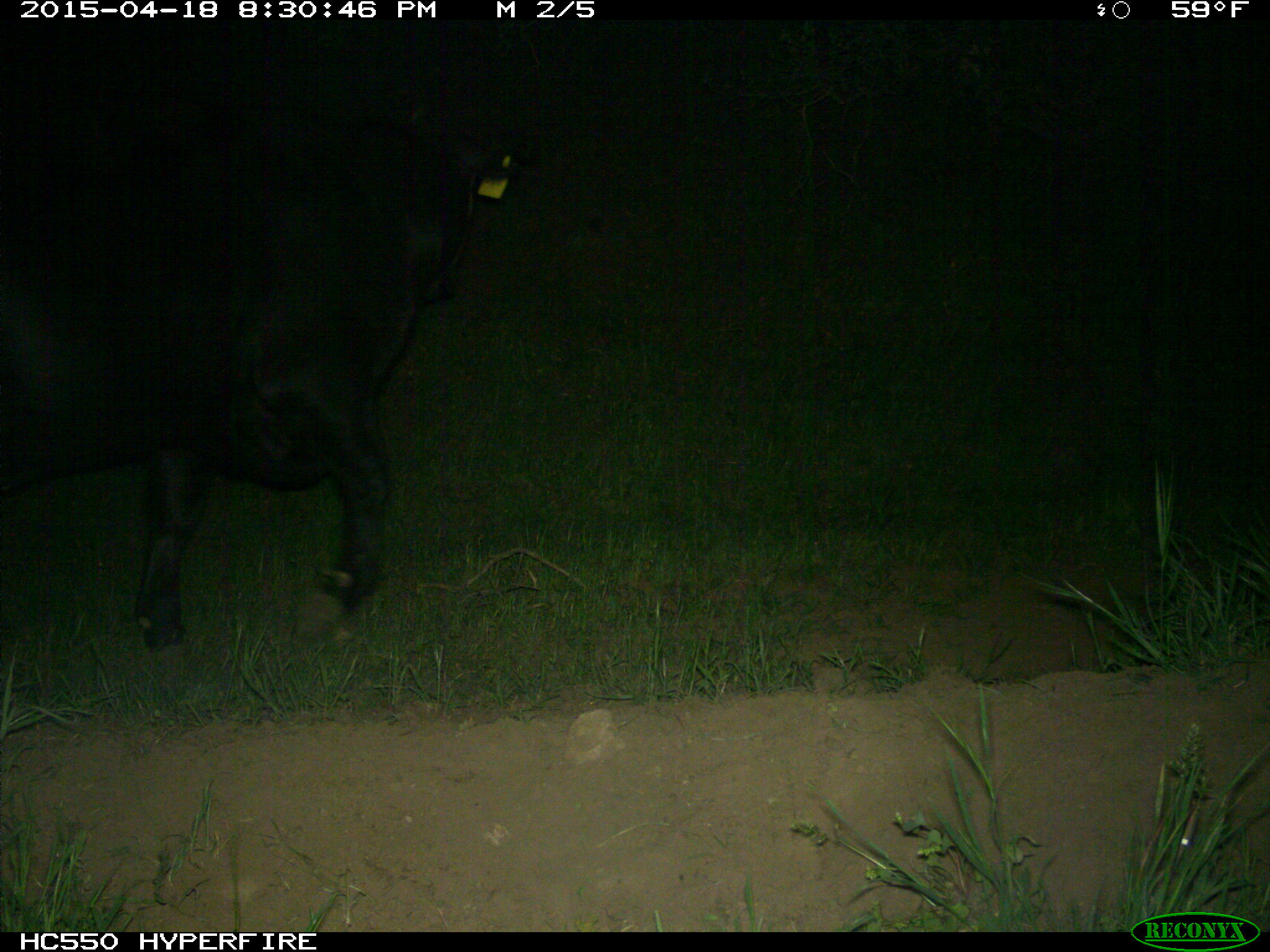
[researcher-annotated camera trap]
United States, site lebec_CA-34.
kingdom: Animalia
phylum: Chordata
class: Mammalia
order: Artiodactyla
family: Bovidae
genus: Bos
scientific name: Bos taurus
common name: domestic cow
Bos taurus (domestic cow).